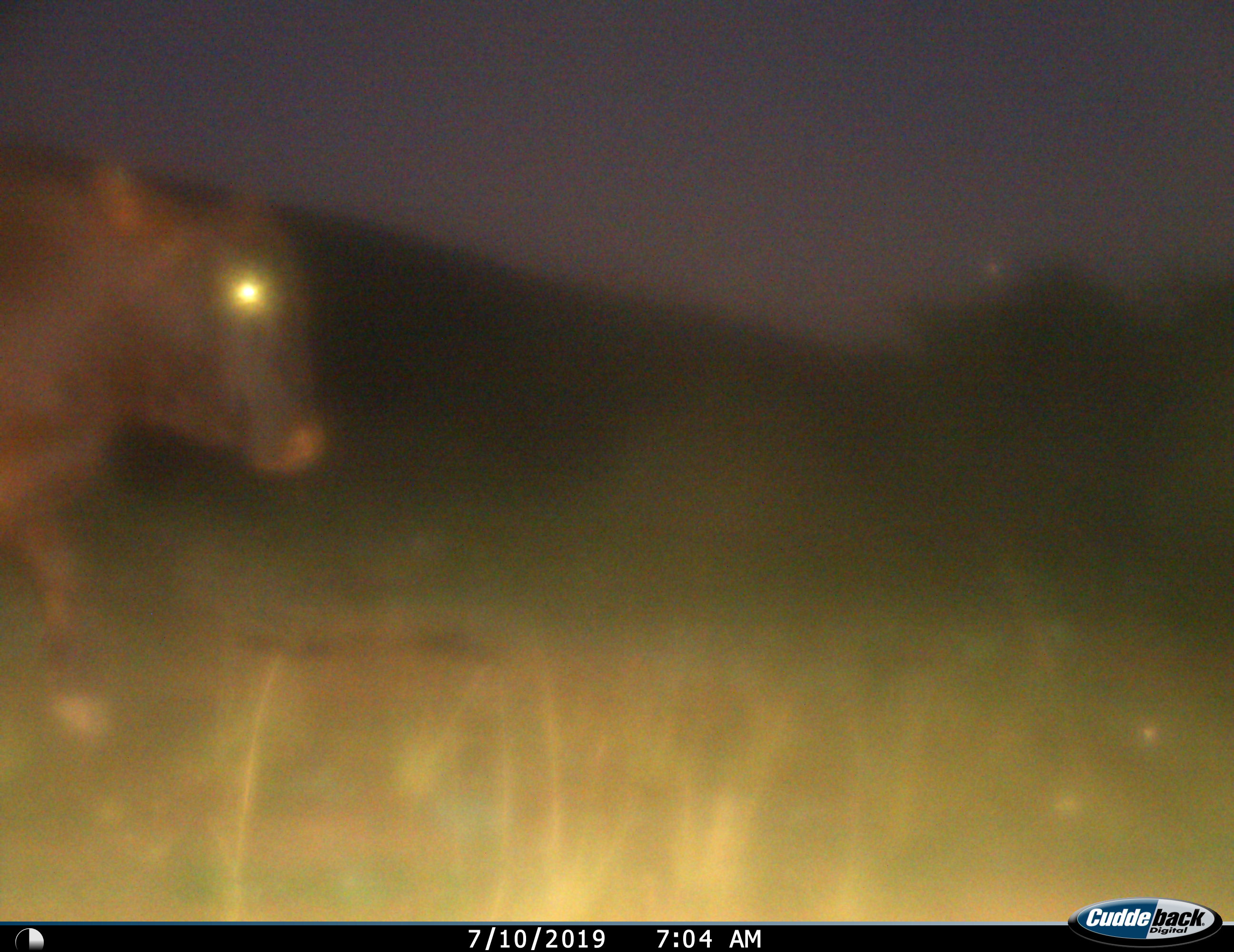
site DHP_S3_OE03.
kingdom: Animalia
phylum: Chordata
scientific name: Vertebrata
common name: domestic animal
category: domesticanimal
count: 1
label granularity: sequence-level